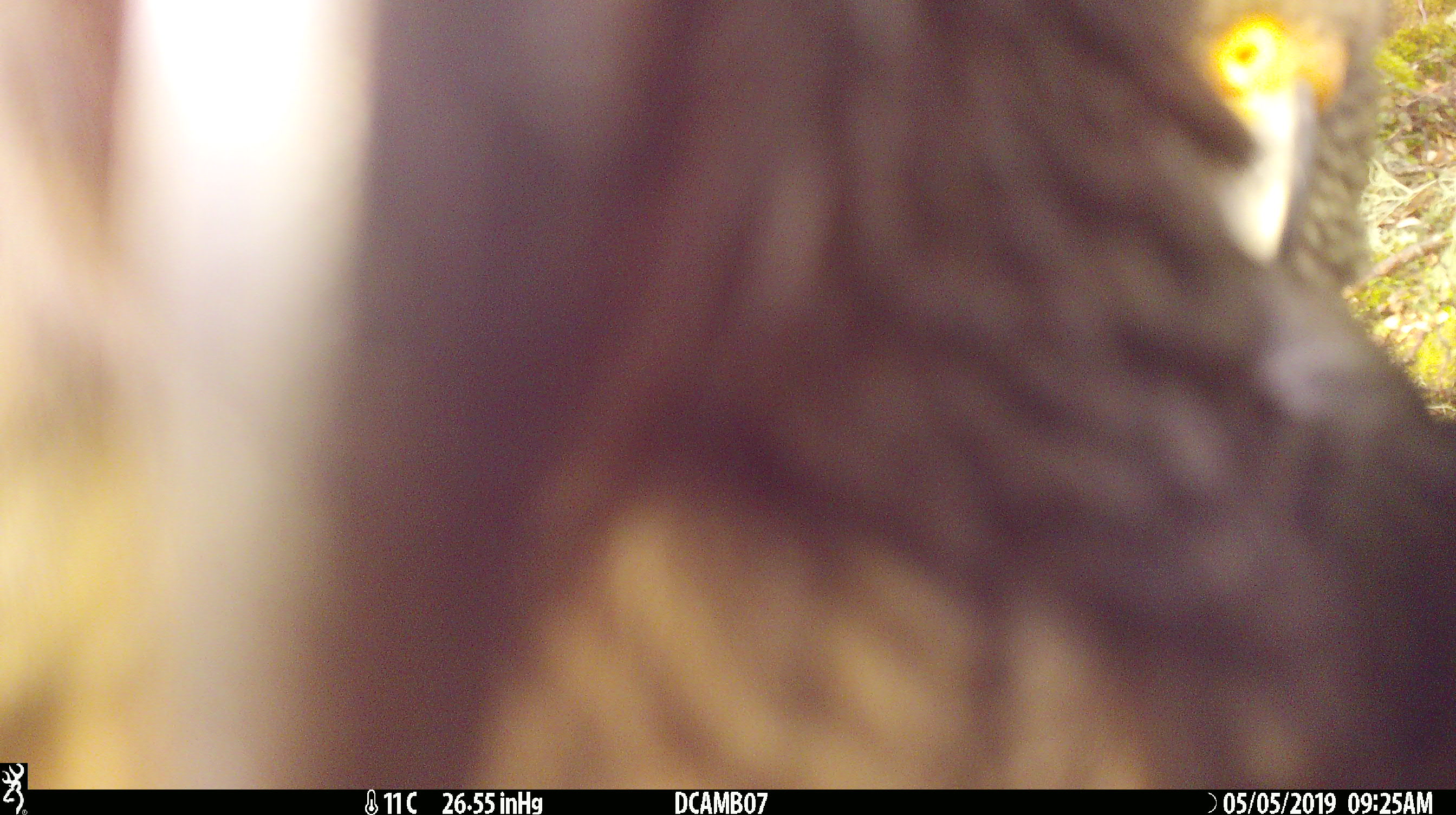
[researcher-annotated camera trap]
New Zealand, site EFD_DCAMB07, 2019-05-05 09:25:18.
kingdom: Animalia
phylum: Chordata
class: Aves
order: Psittaciformes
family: Strigopidae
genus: Nestor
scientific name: Nestor notabilis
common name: kea